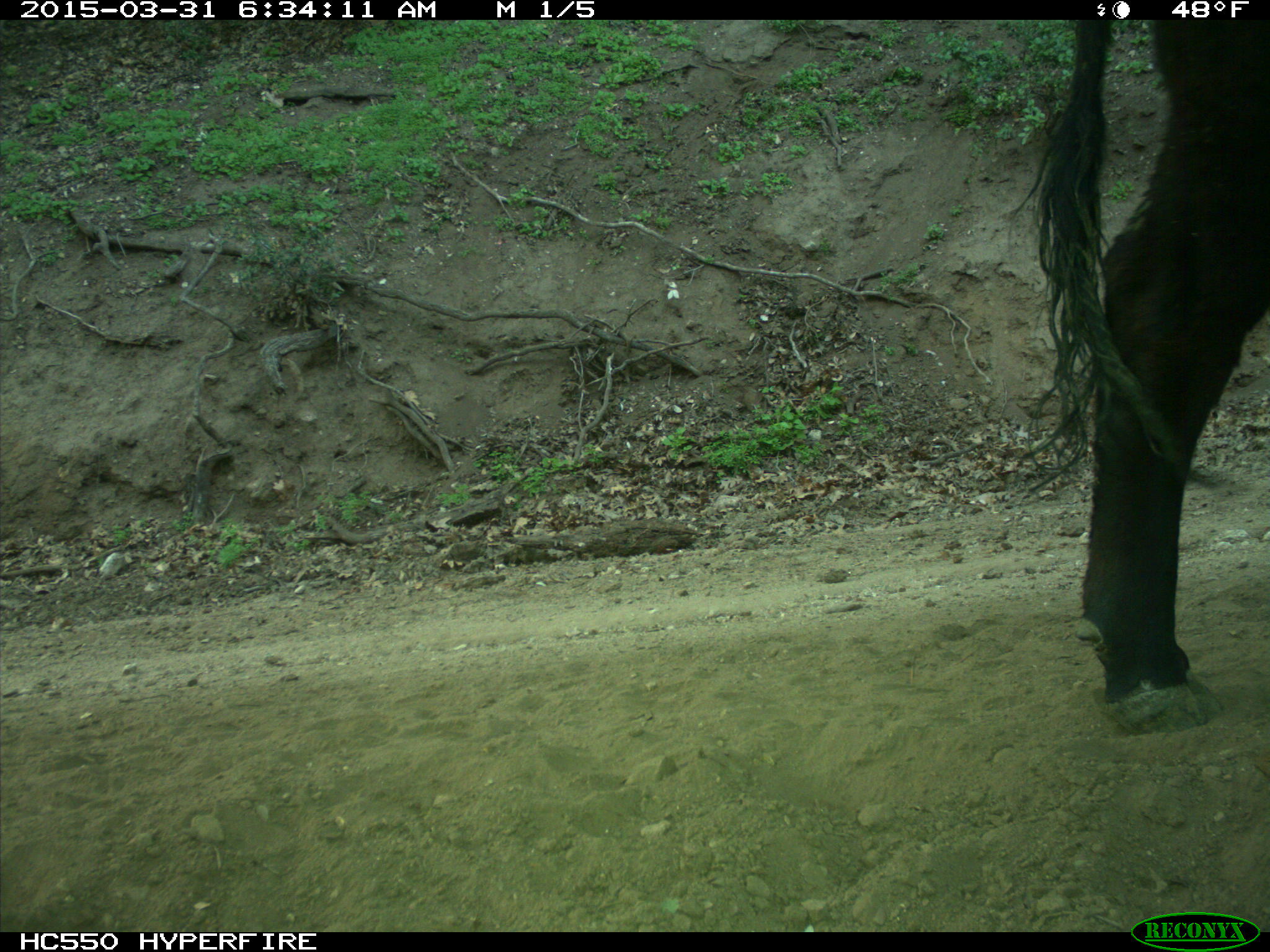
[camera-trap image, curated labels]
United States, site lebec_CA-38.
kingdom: Animalia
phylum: Chordata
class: Mammalia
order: Artiodactyla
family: Bovidae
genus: Bos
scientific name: Bos taurus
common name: domestic cow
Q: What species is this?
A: Bos taurus (domestic cow).